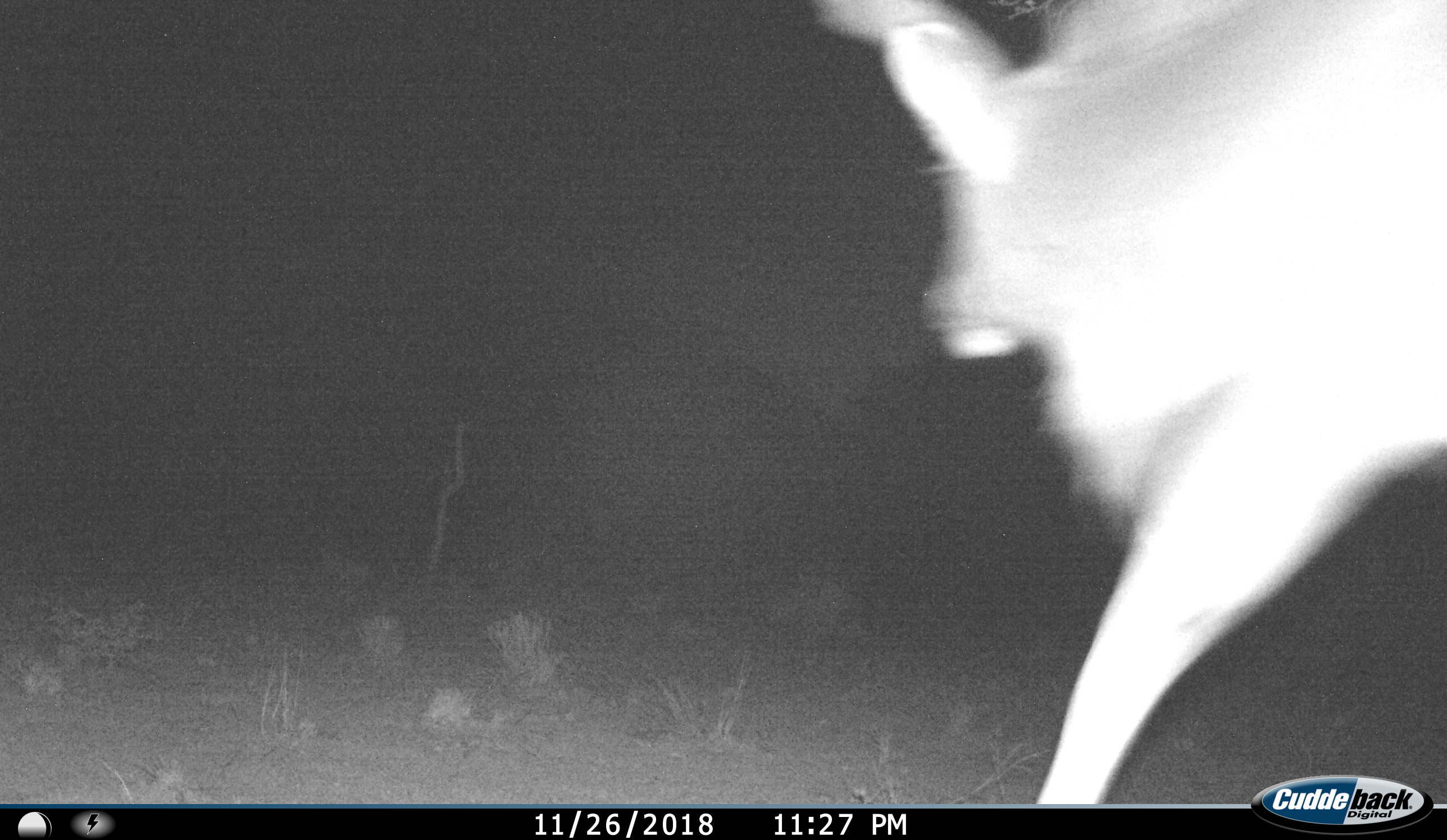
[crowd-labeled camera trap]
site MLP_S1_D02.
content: unidentified animal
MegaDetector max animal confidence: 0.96